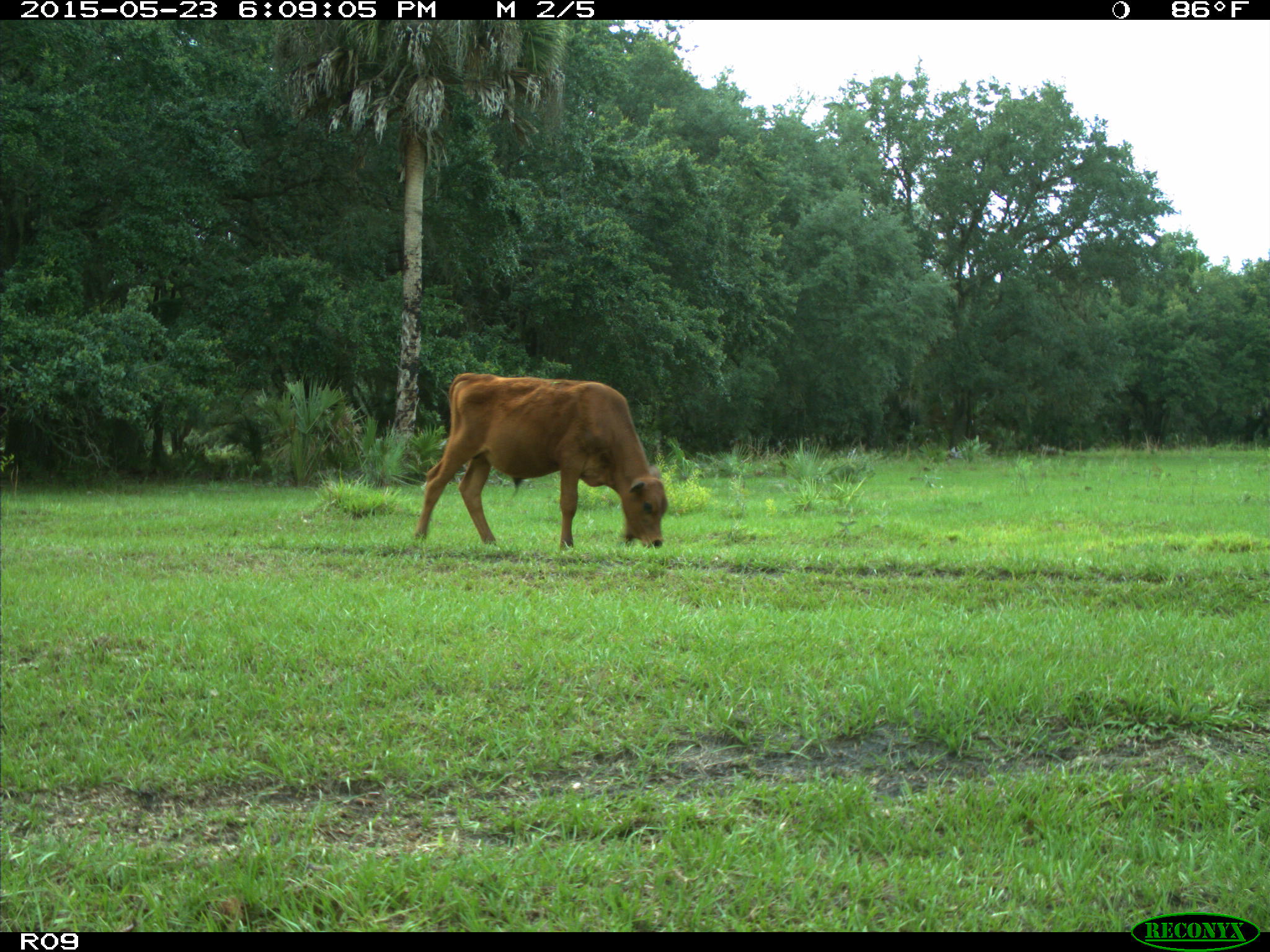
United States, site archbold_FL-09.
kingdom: Animalia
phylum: Chordata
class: Mammalia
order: Artiodactyla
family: Bovidae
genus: Bos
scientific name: Bos taurus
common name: domestic cow